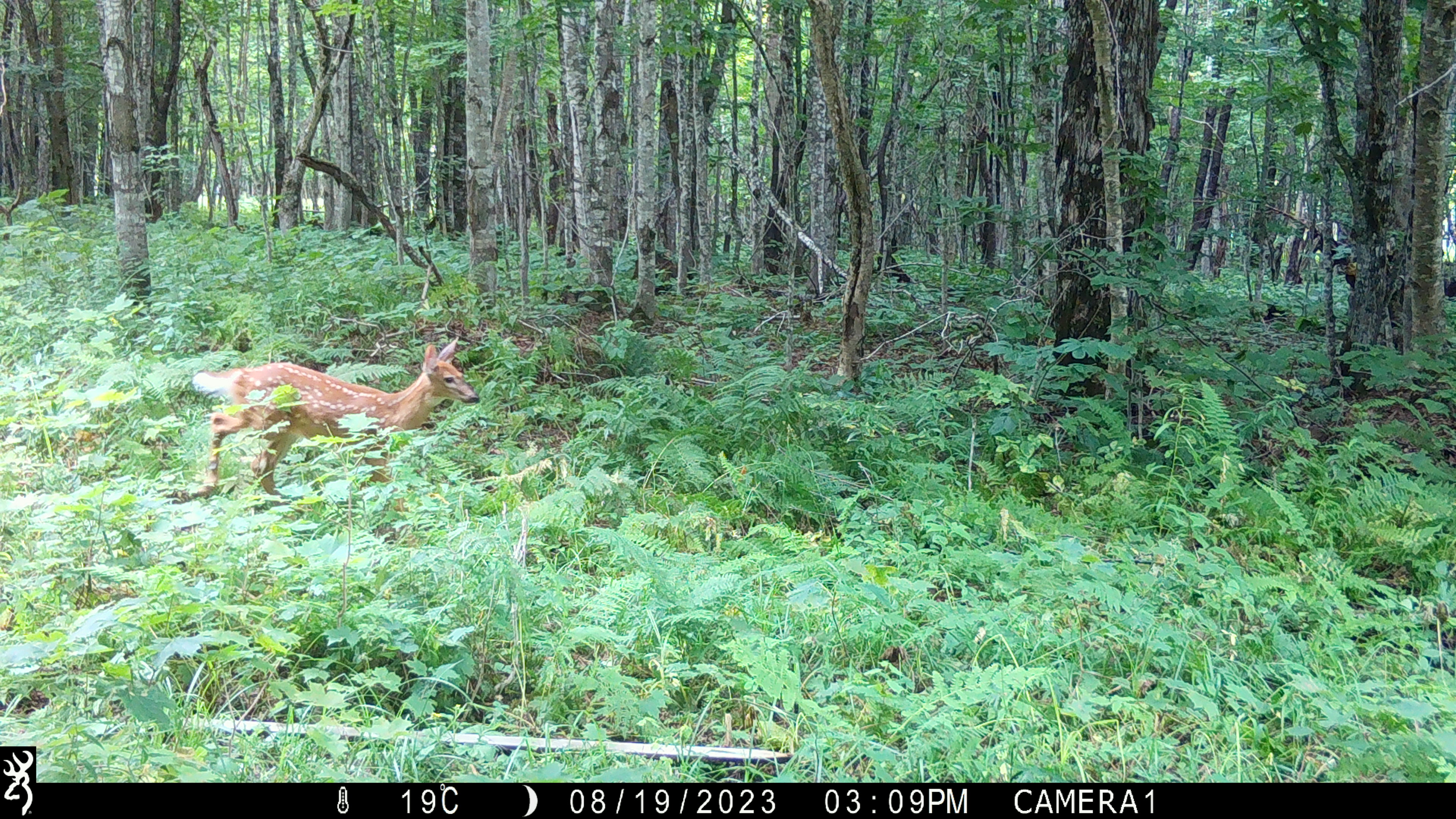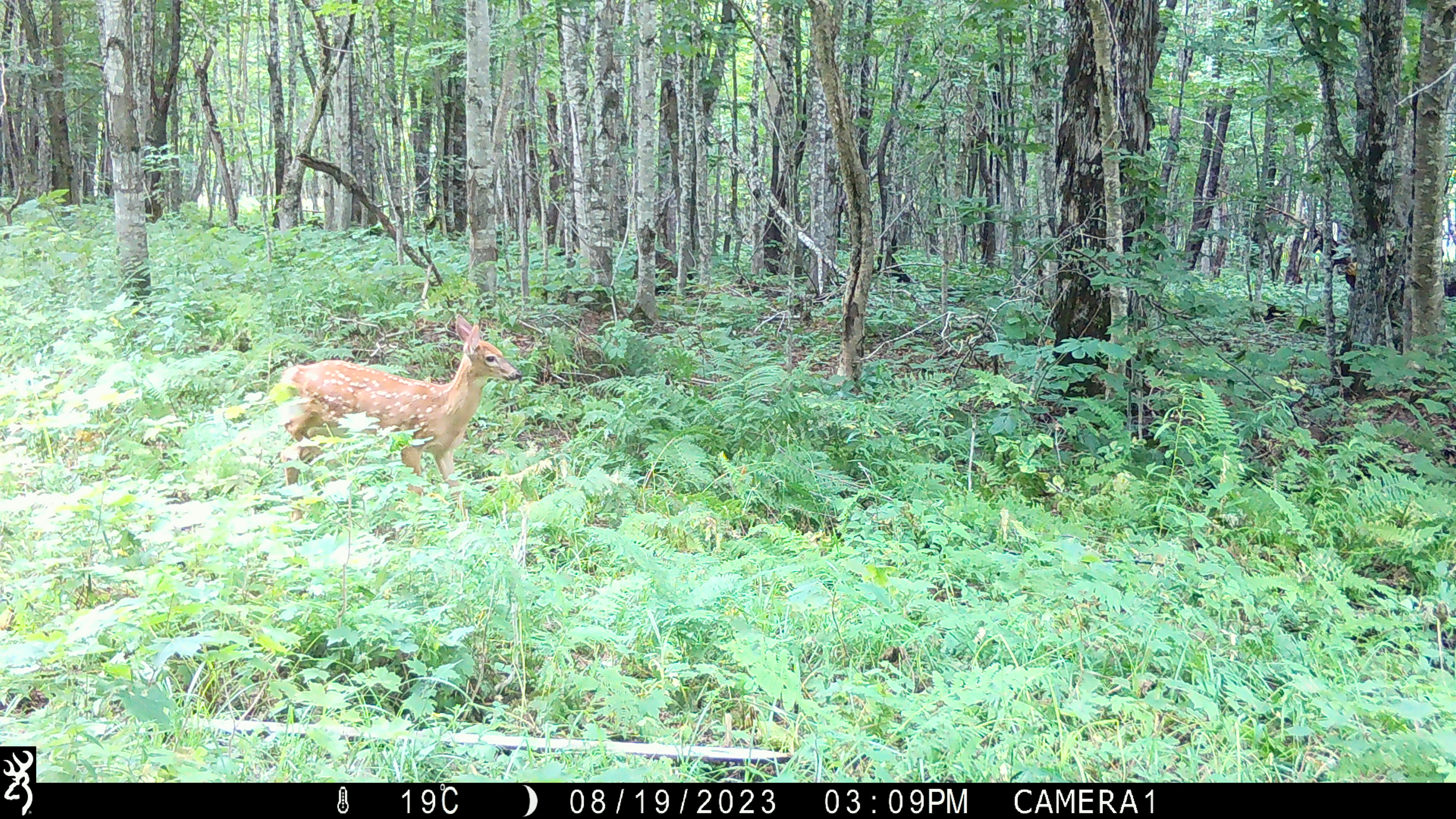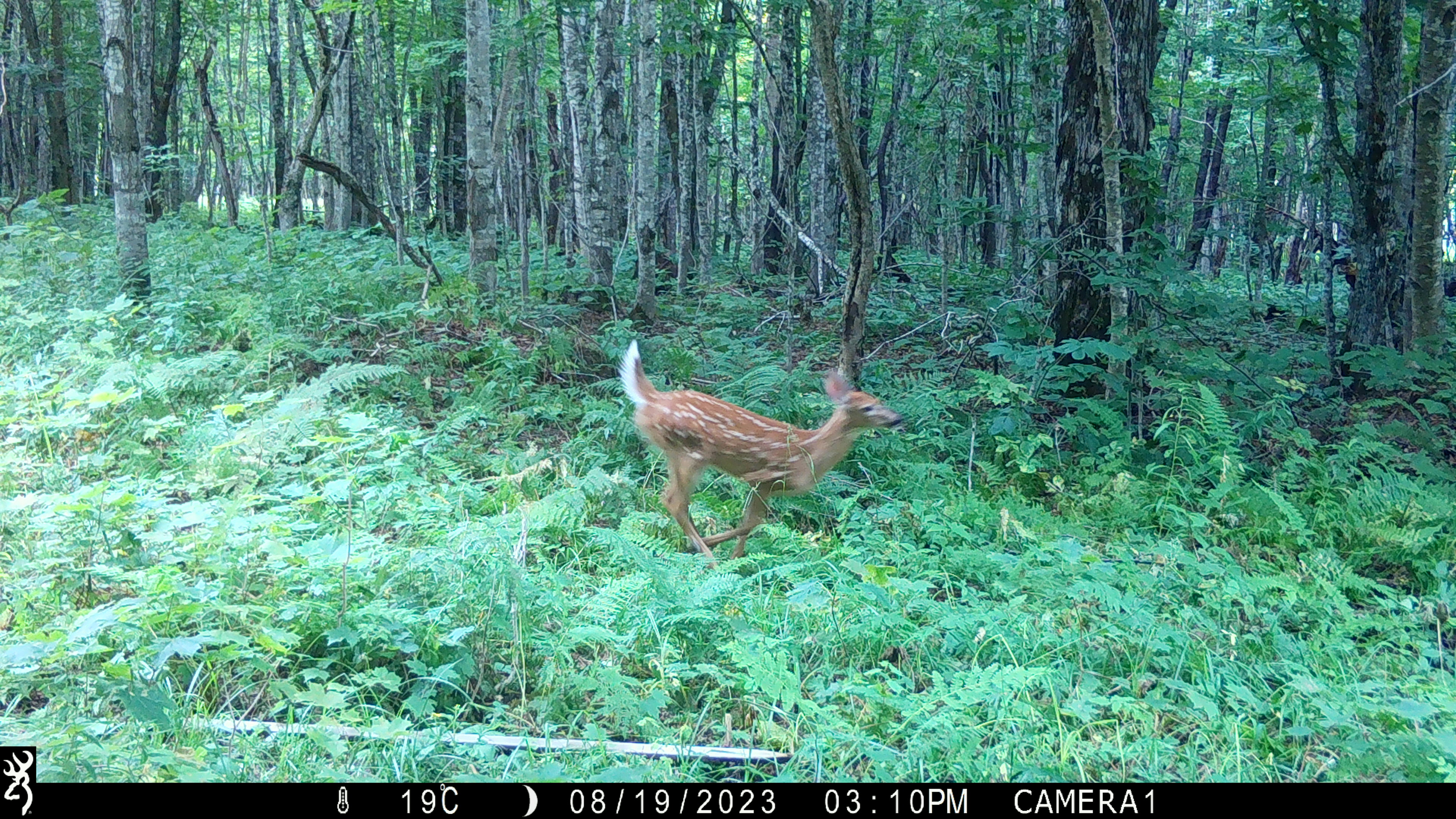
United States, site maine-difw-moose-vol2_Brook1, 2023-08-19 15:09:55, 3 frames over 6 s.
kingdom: Animalia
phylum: Chordata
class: Mammalia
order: Artiodactyla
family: Cervidae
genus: Odocoileus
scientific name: Odocoileus virginianus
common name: white-tailed deer